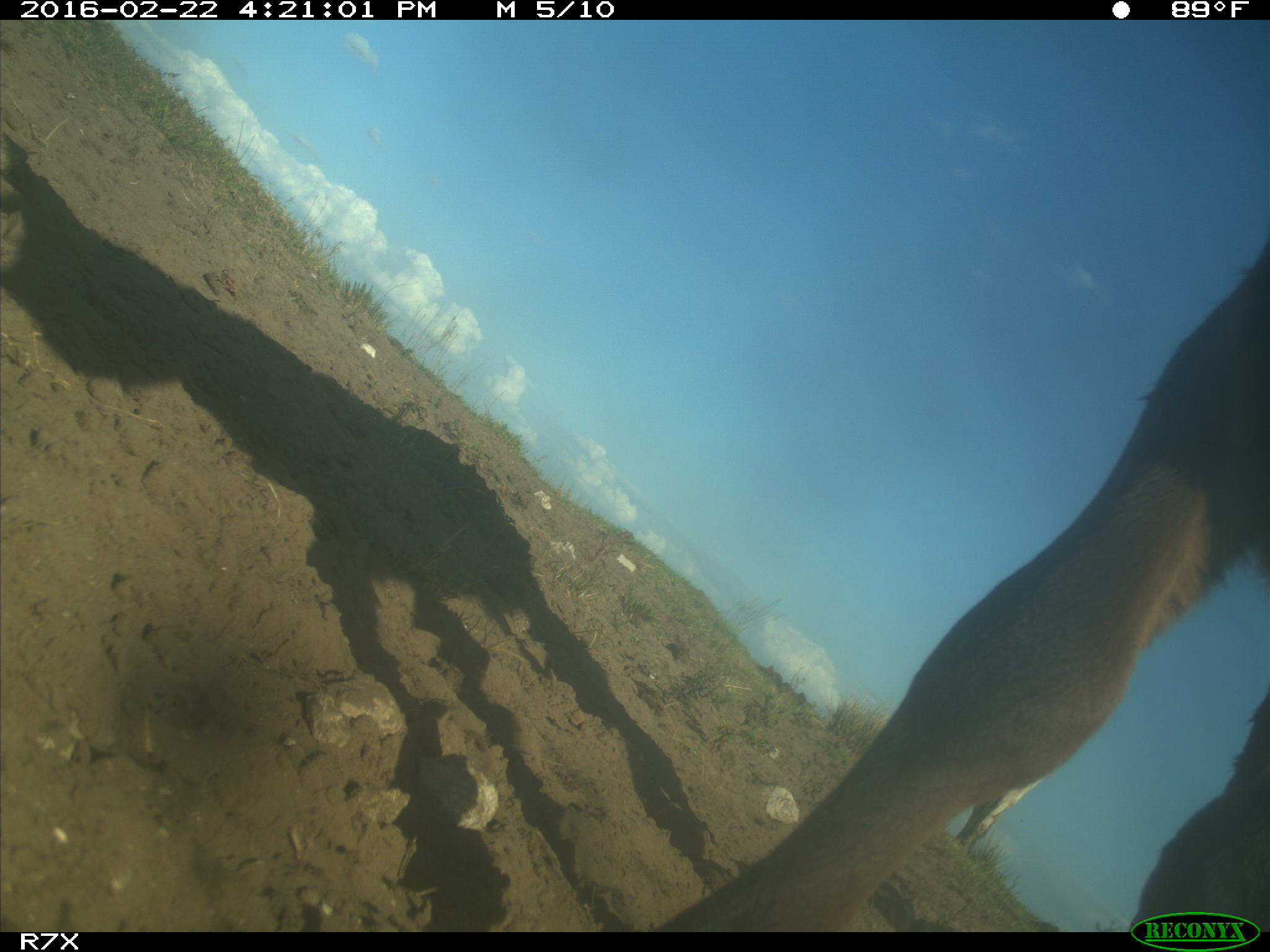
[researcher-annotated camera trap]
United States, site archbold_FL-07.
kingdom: Animalia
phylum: Chordata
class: Mammalia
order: Artiodactyla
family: Bovidae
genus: Bos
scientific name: Bos taurus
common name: domestic cow